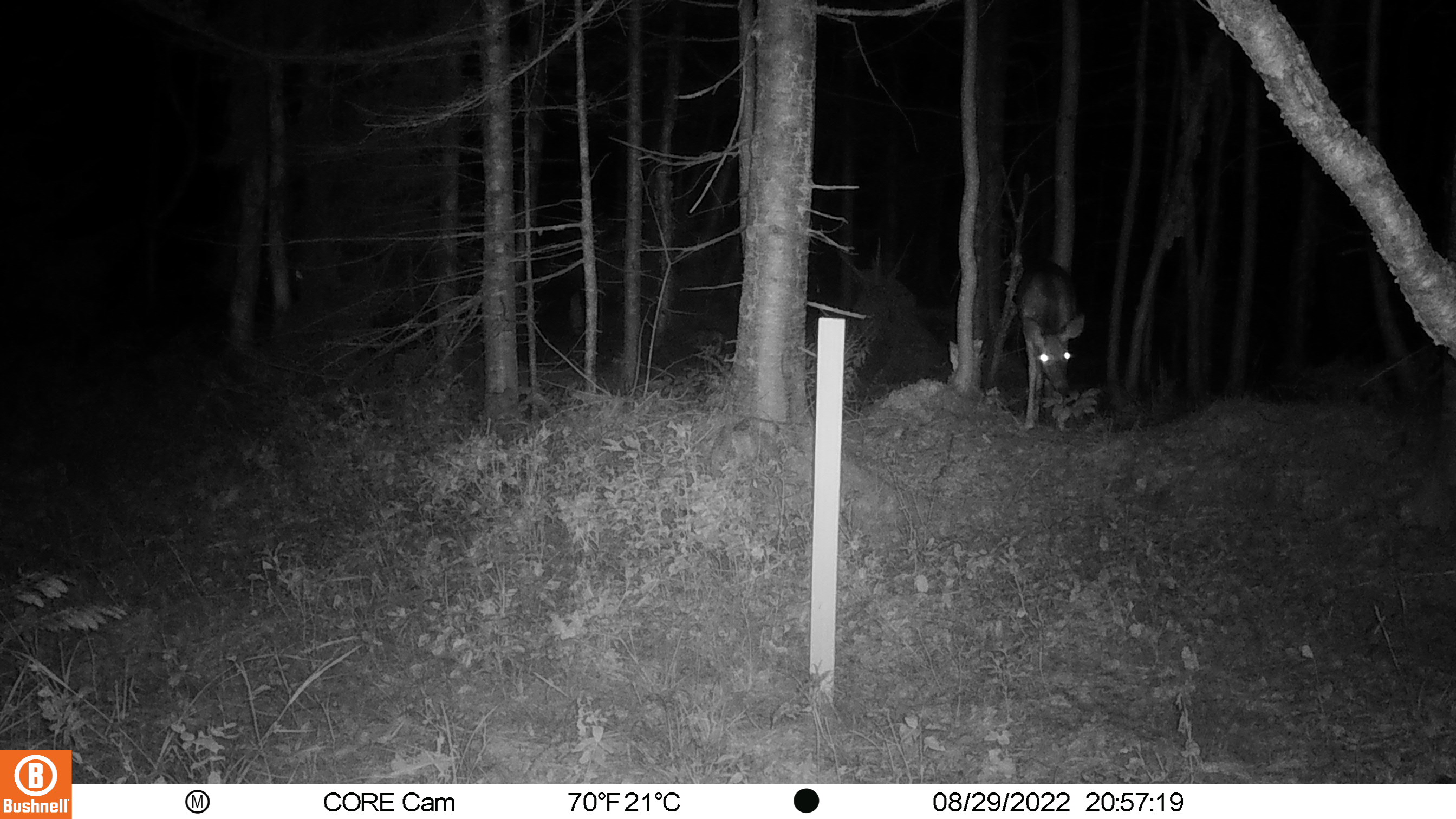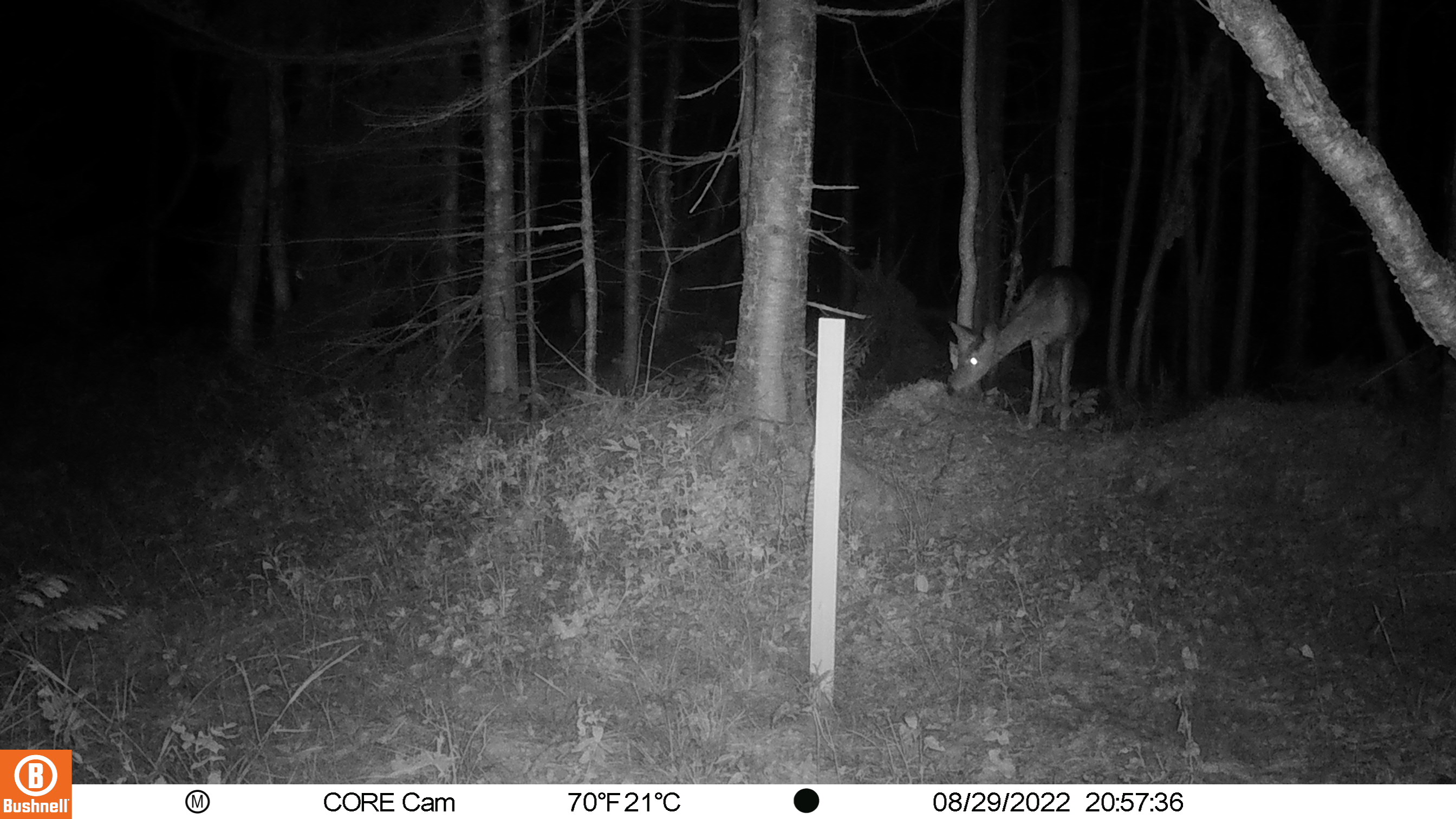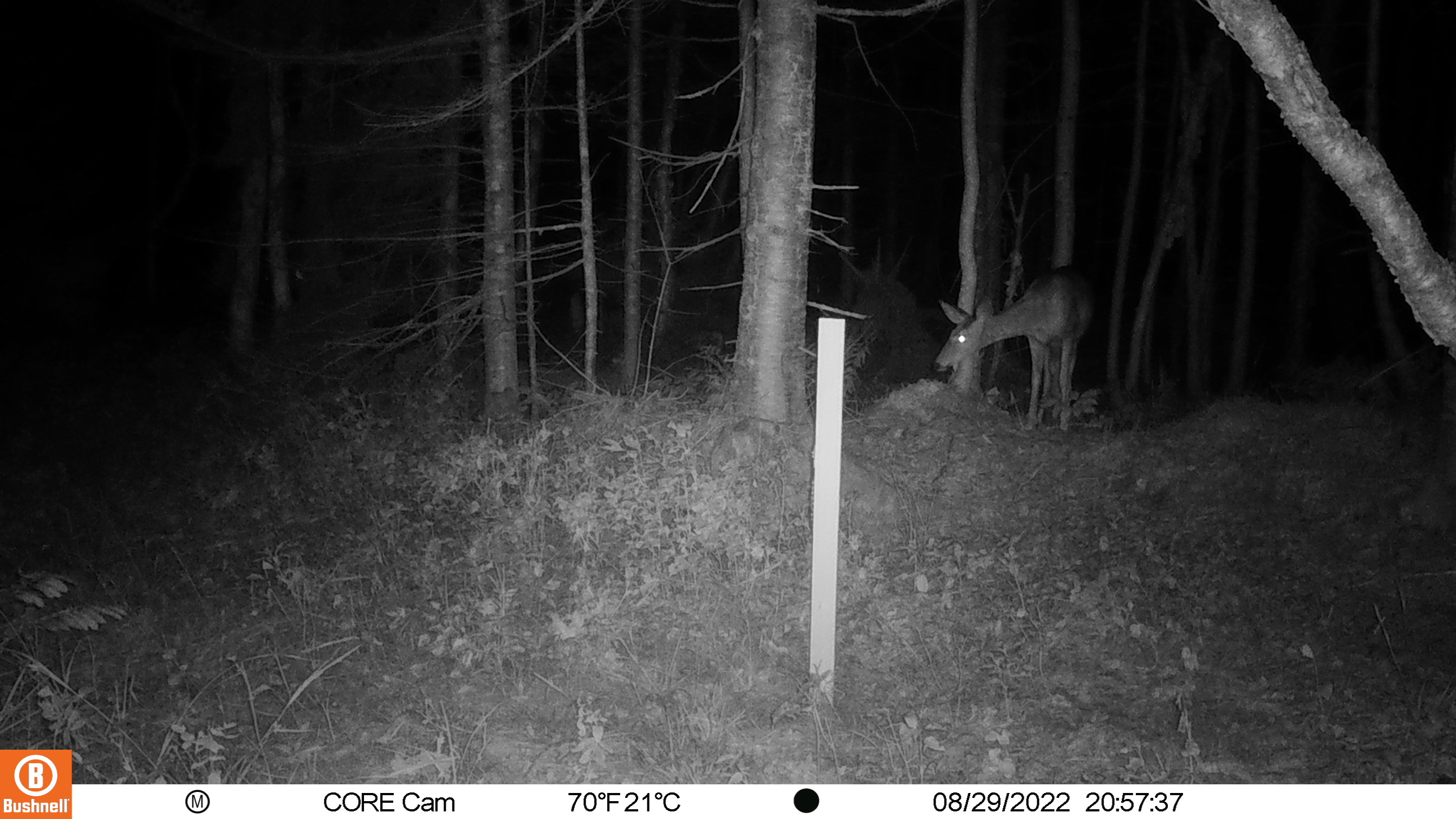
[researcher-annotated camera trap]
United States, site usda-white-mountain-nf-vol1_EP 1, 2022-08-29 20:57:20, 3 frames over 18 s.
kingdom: Animalia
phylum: Chordata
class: Mammalia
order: Artiodactyla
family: Cervidae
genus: Odocoileus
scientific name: Odocoileus virginianus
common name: white-tailed deer